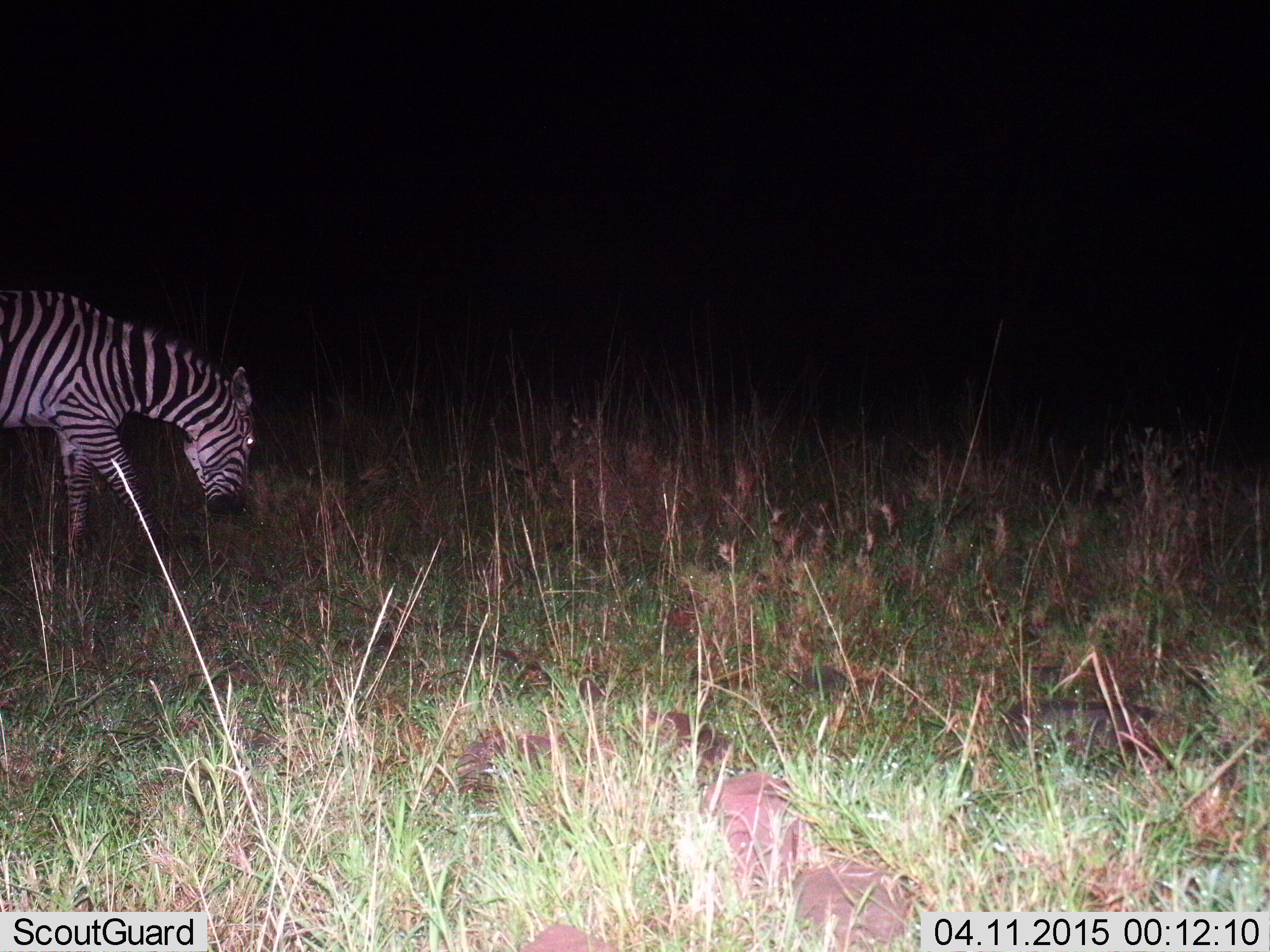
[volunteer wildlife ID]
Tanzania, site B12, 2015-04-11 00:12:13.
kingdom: Animalia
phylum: Chordata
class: Mammalia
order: Perissodactyla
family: Equidae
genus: Equus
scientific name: Equus quagga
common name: plains zebra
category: zebra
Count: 1.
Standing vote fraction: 0%.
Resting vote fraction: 0%.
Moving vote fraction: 20%.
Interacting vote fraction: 0%.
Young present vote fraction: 0%.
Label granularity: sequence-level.